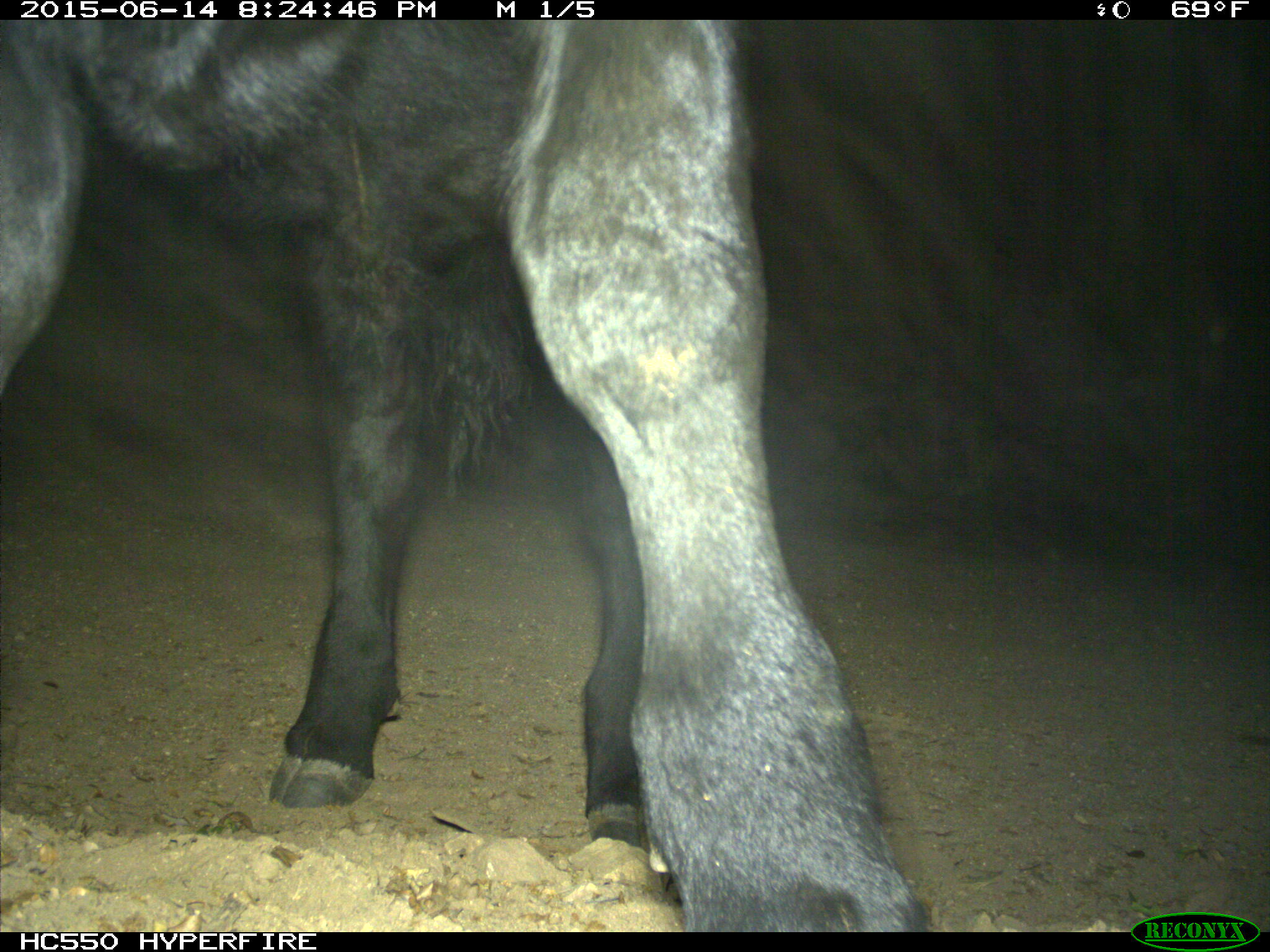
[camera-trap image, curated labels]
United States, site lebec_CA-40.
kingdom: Animalia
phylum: Chordata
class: Mammalia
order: Artiodactyla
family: Bovidae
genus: Bos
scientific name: Bos taurus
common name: domestic cow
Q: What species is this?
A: Bos taurus (domestic cow).